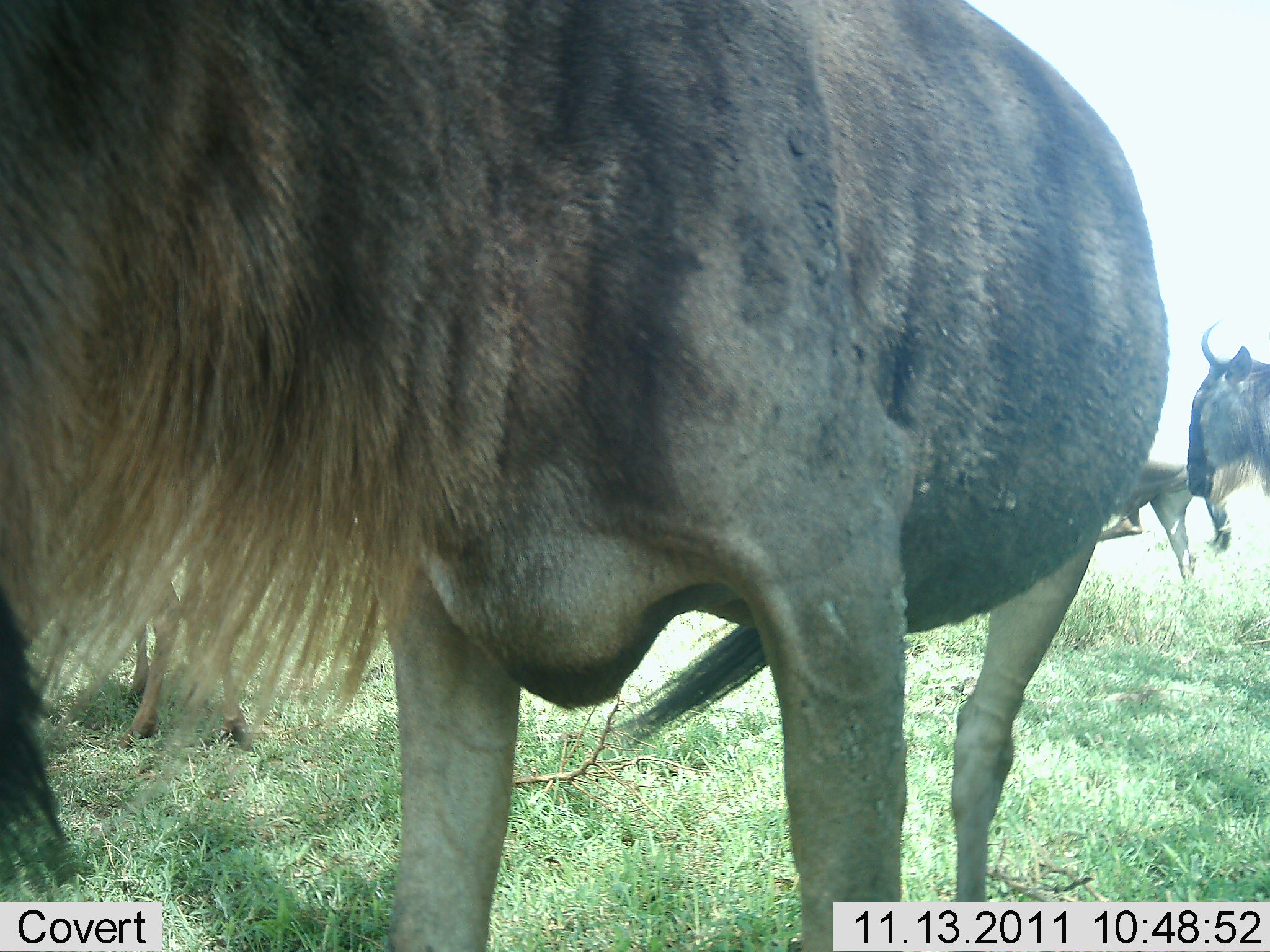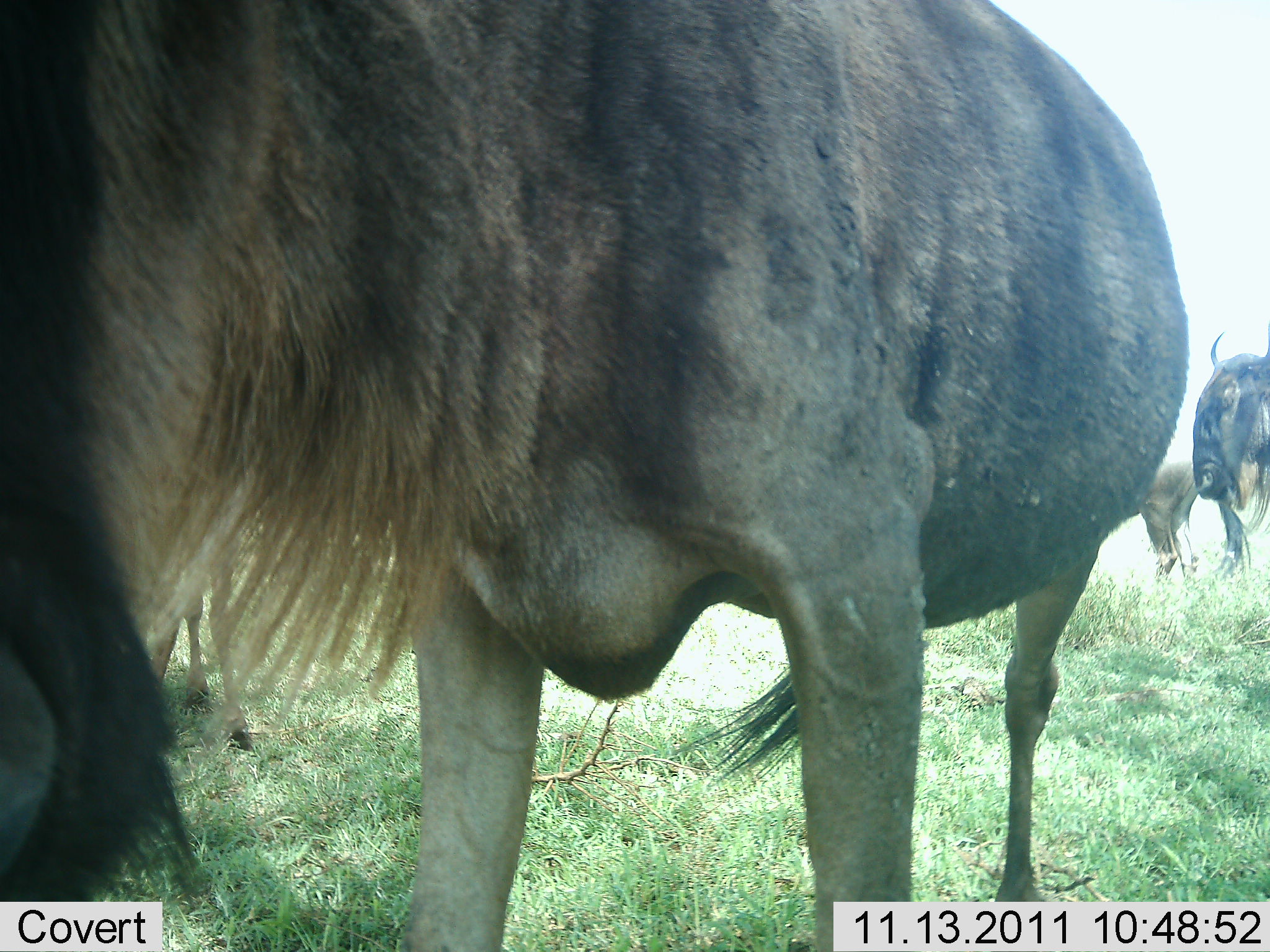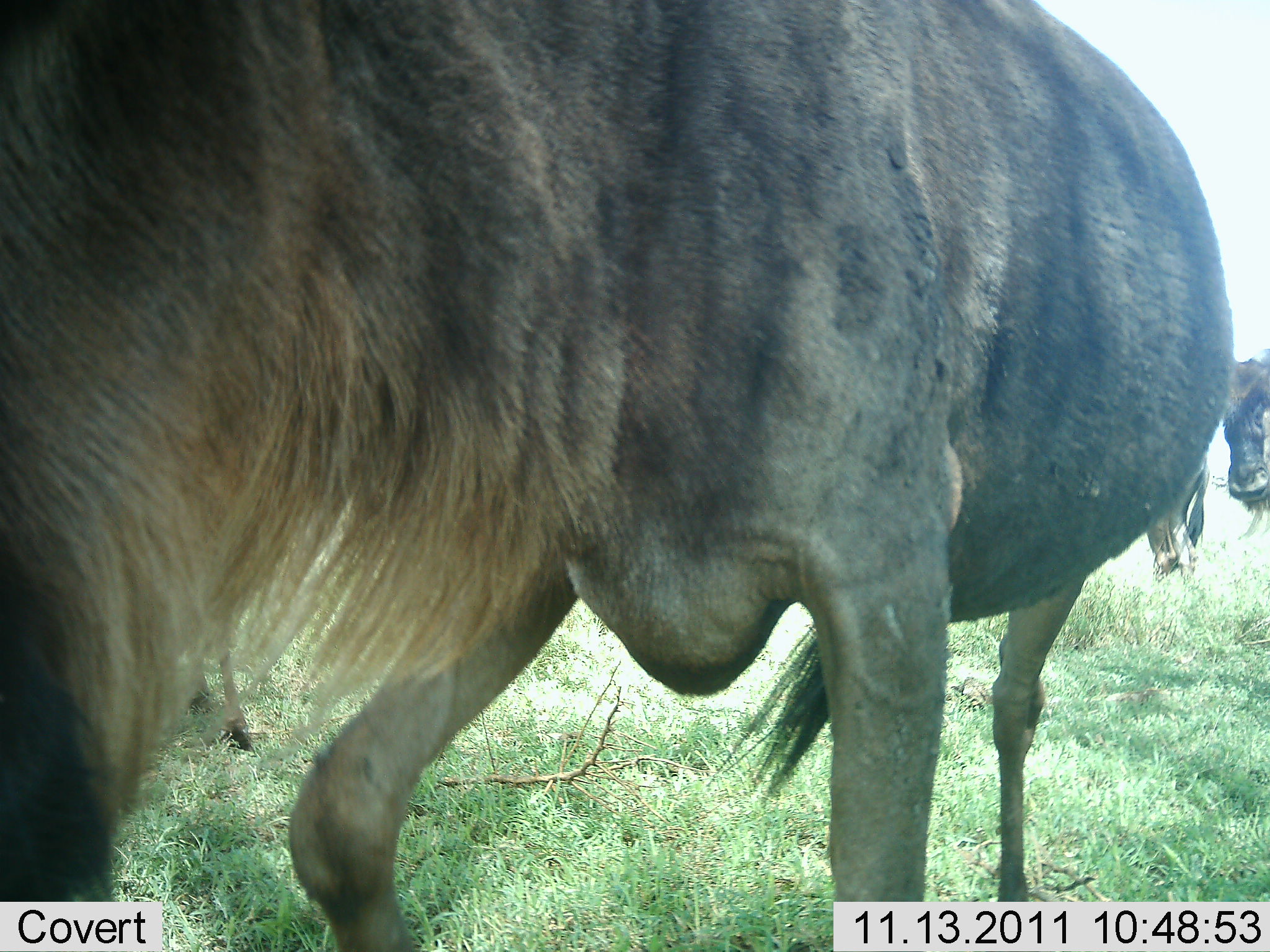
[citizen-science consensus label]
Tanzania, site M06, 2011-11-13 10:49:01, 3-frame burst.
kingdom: Animalia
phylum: Chordata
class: Mammalia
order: Artiodactyla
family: Bovidae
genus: Connochaetes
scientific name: Connochaetes taurinus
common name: blue wildebeest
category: wildebeest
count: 3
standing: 78%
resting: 6%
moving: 28%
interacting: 11%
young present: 11%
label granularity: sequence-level